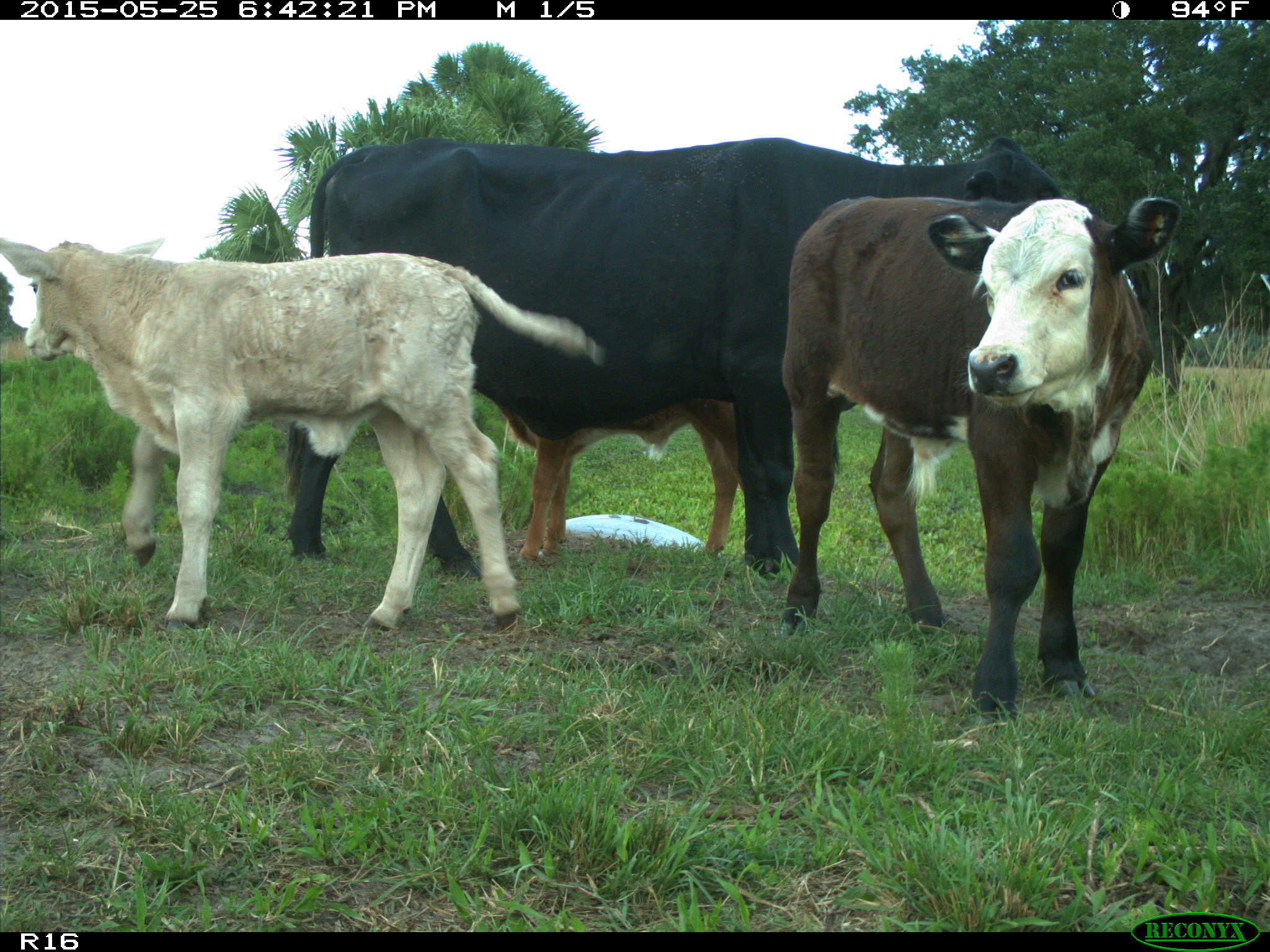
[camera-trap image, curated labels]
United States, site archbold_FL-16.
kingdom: Animalia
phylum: Chordata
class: Mammalia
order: Artiodactyla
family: Bovidae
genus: Bos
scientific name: Bos taurus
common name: domestic cow